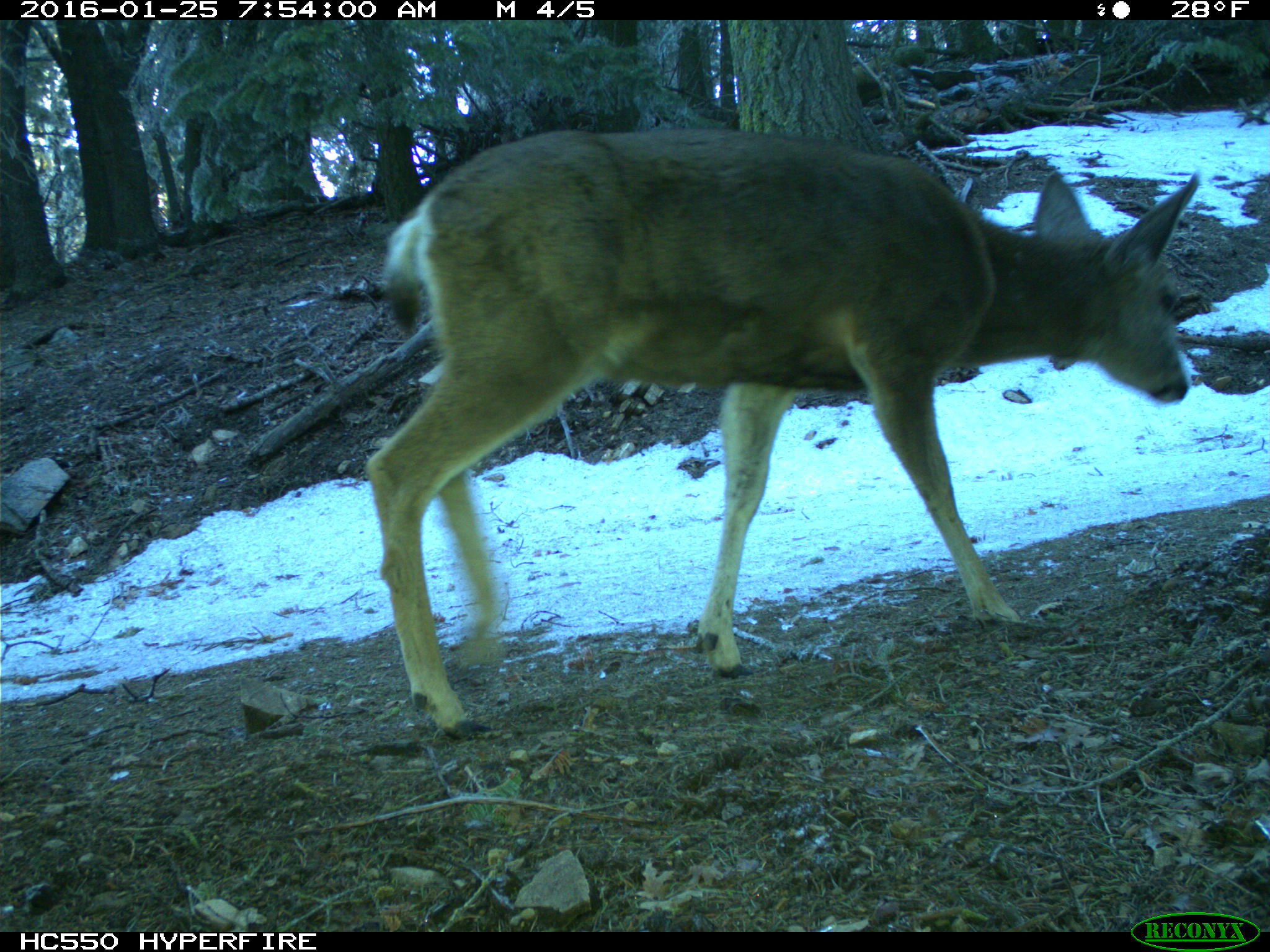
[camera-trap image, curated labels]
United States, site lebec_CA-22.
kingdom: Animalia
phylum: Chordata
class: Mammalia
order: Artiodactyla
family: Cervidae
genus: Odocoileus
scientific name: Odocoileus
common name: deer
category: unidentified deer